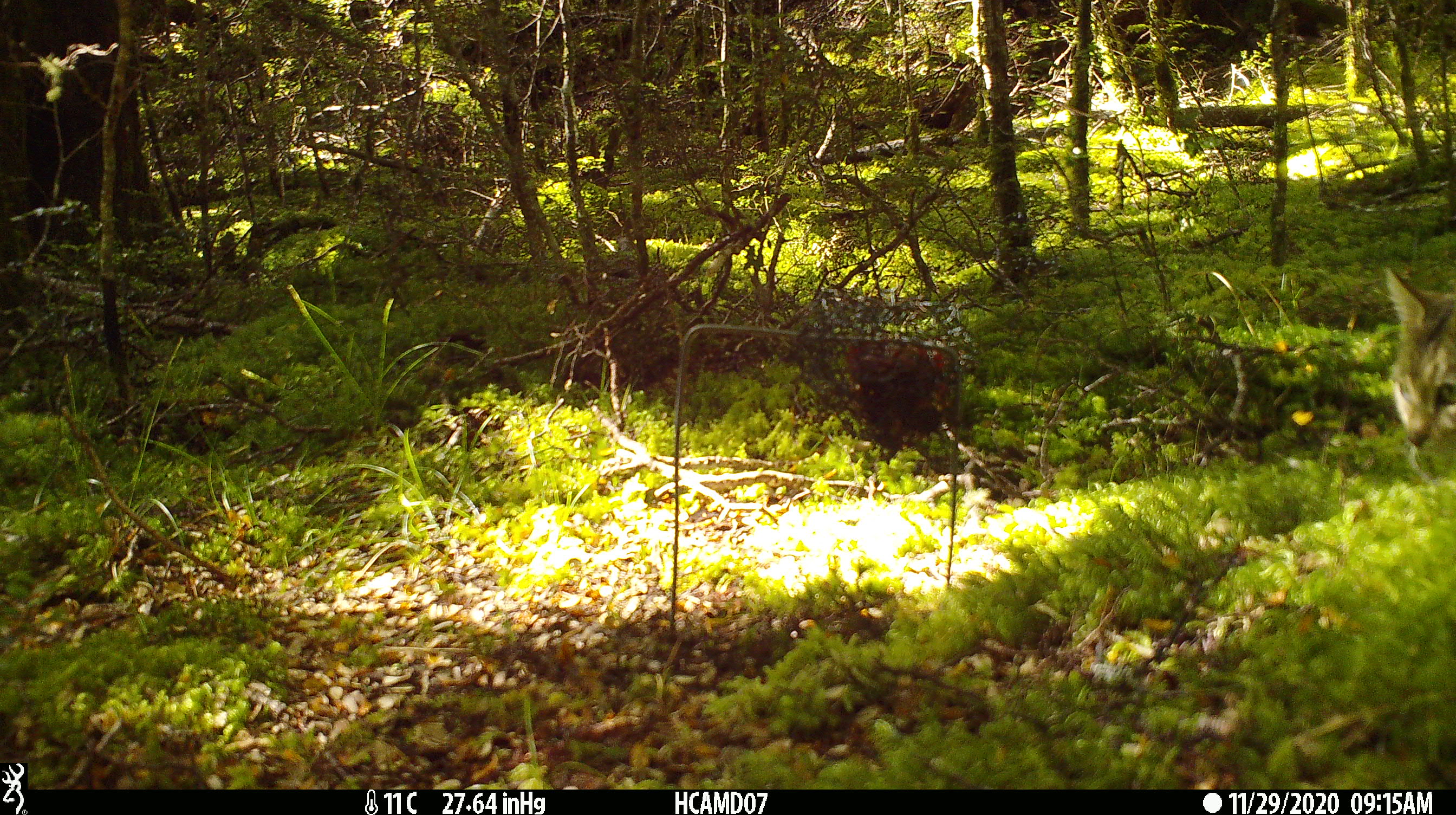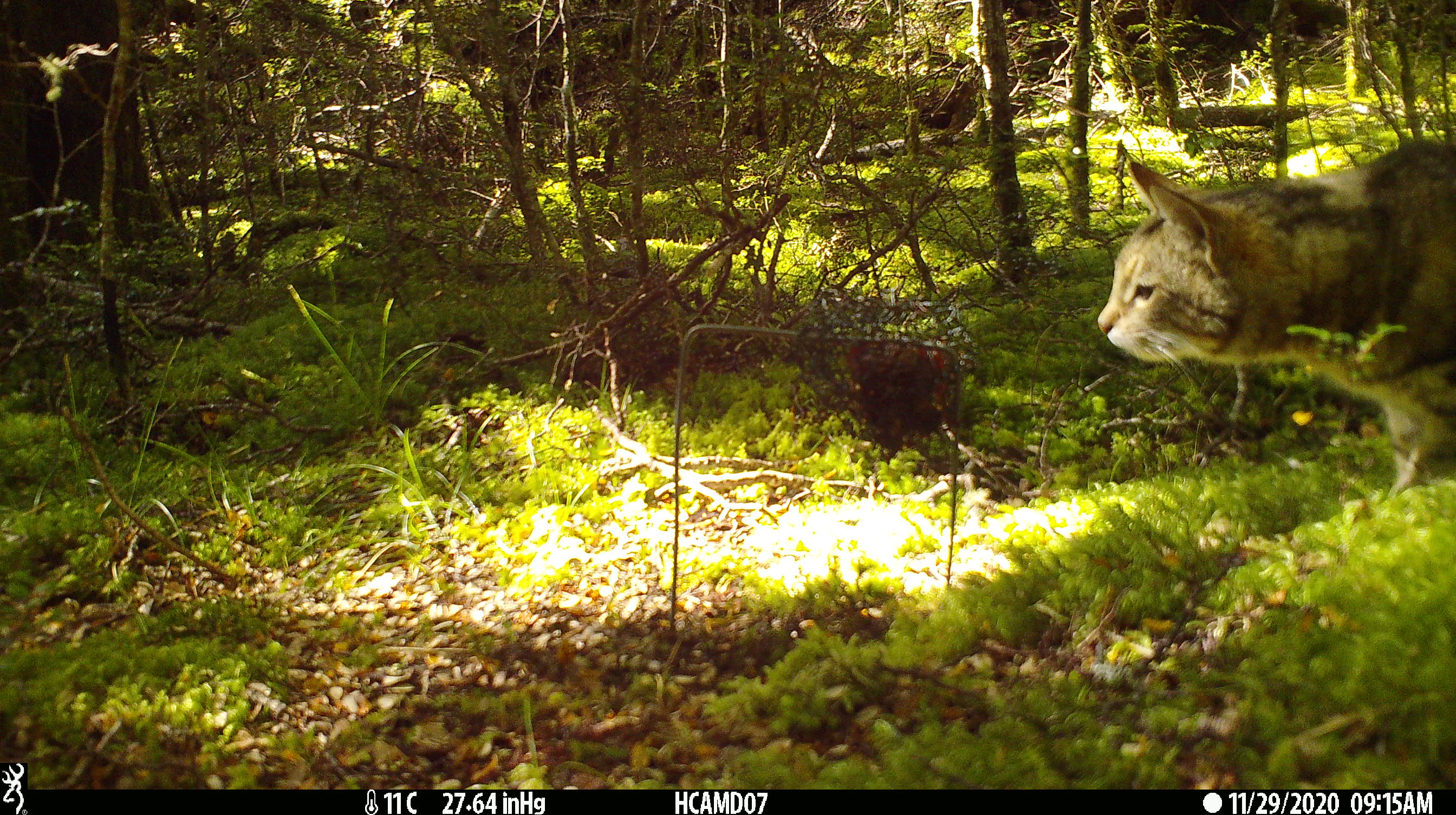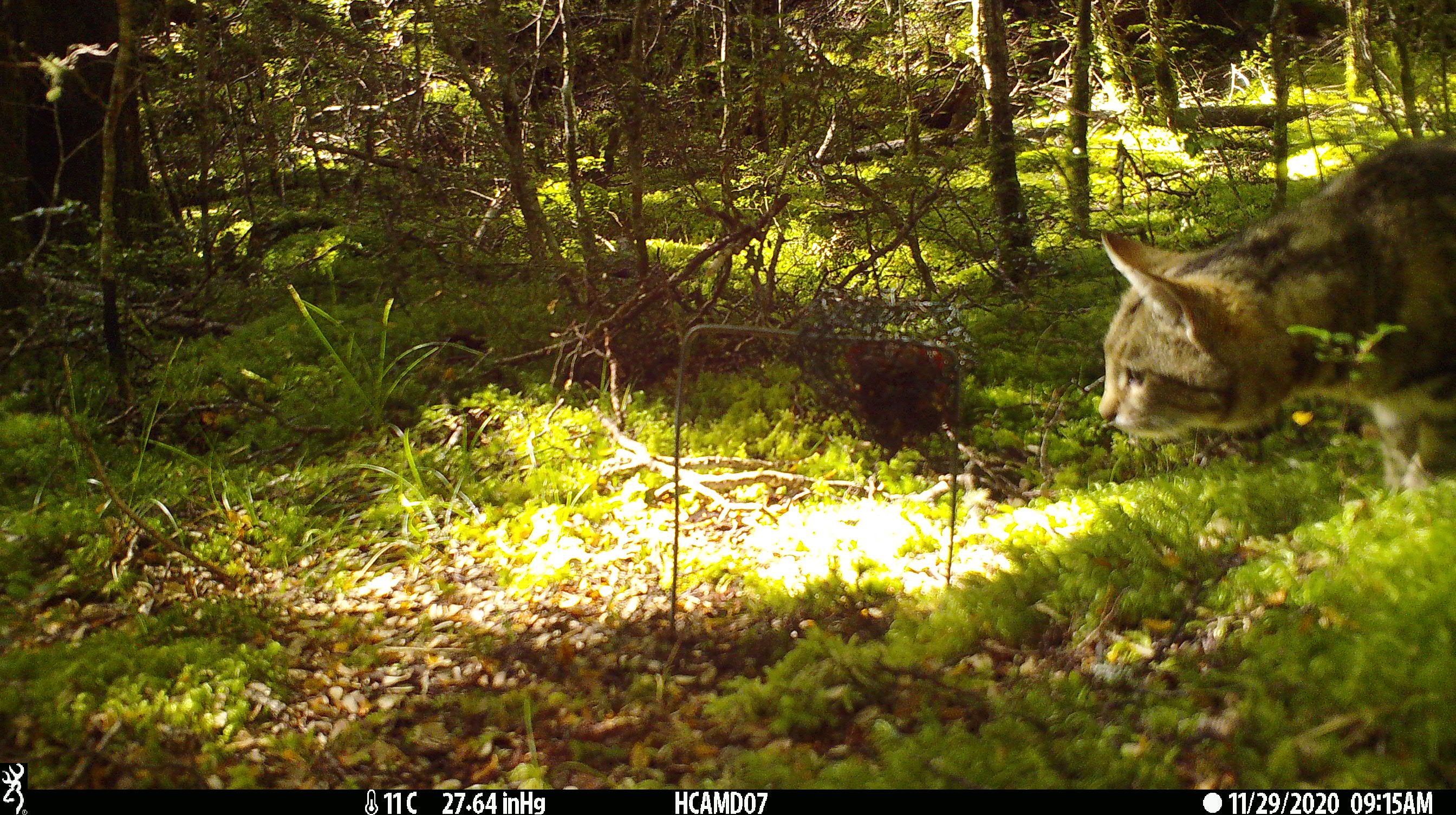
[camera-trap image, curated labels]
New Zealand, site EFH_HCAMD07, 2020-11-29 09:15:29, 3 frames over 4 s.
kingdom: Animalia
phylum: Chordata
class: Mammalia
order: Carnivora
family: Felidae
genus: Felis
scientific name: Felis catus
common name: domestic cat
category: cat